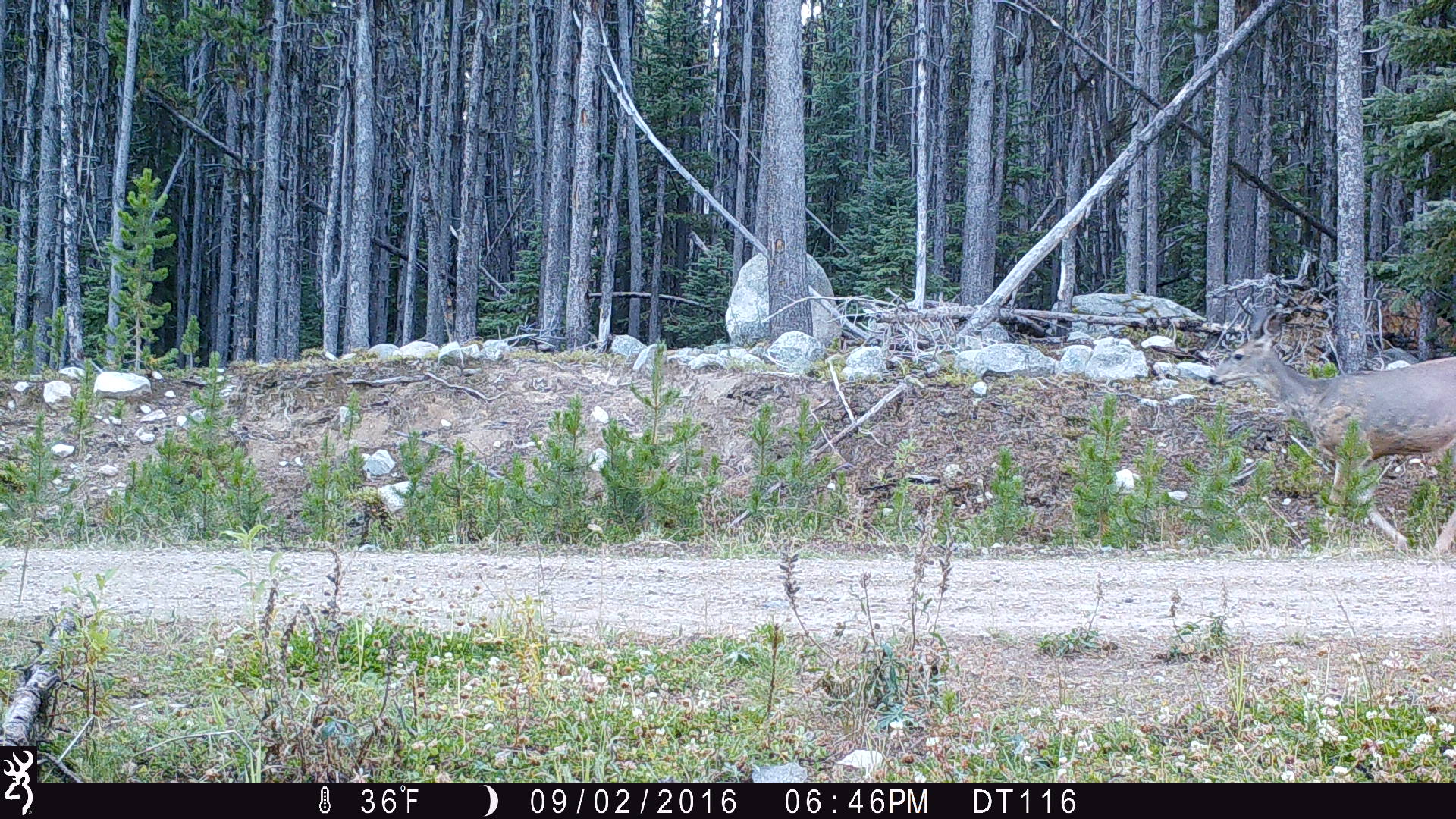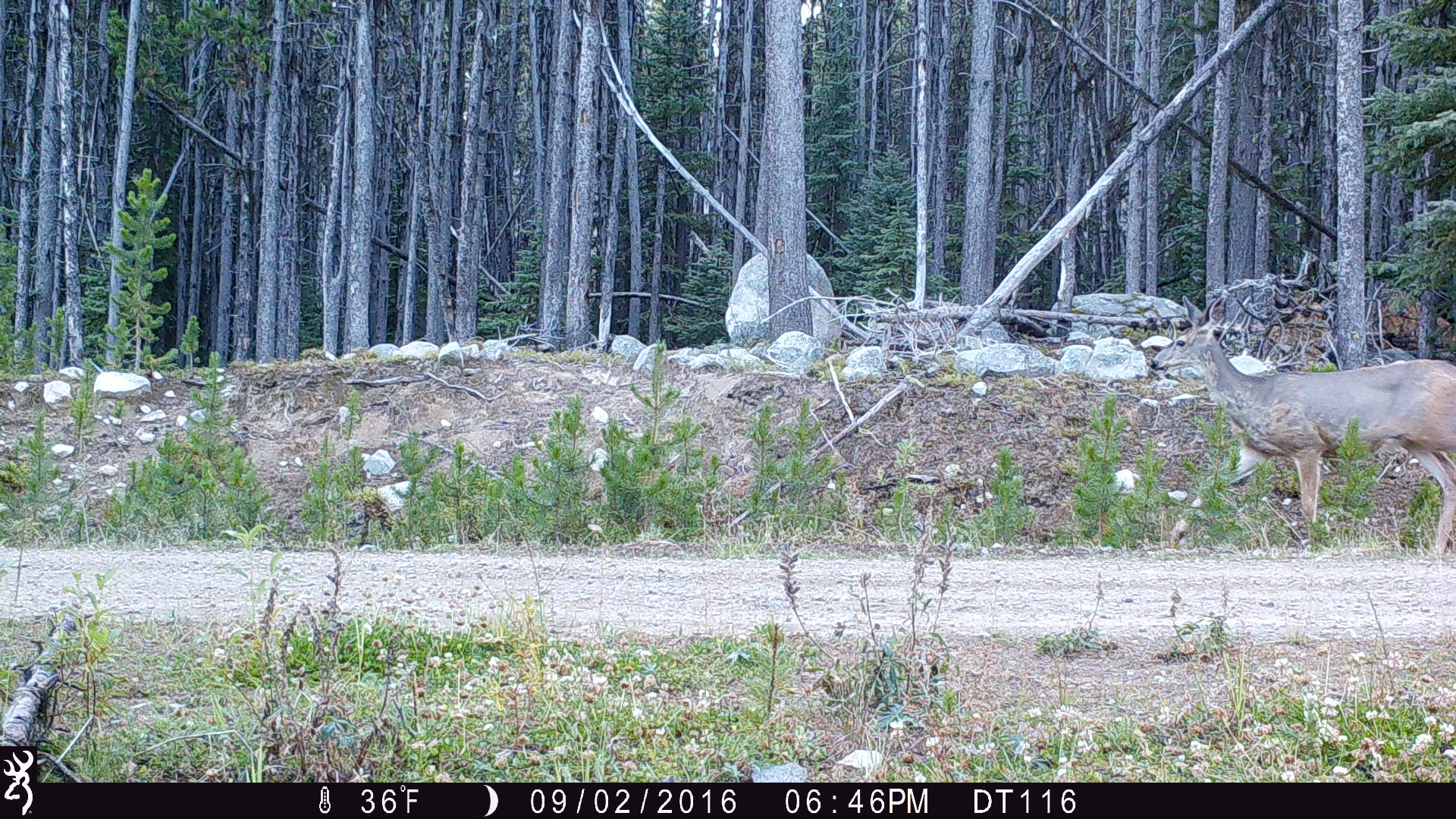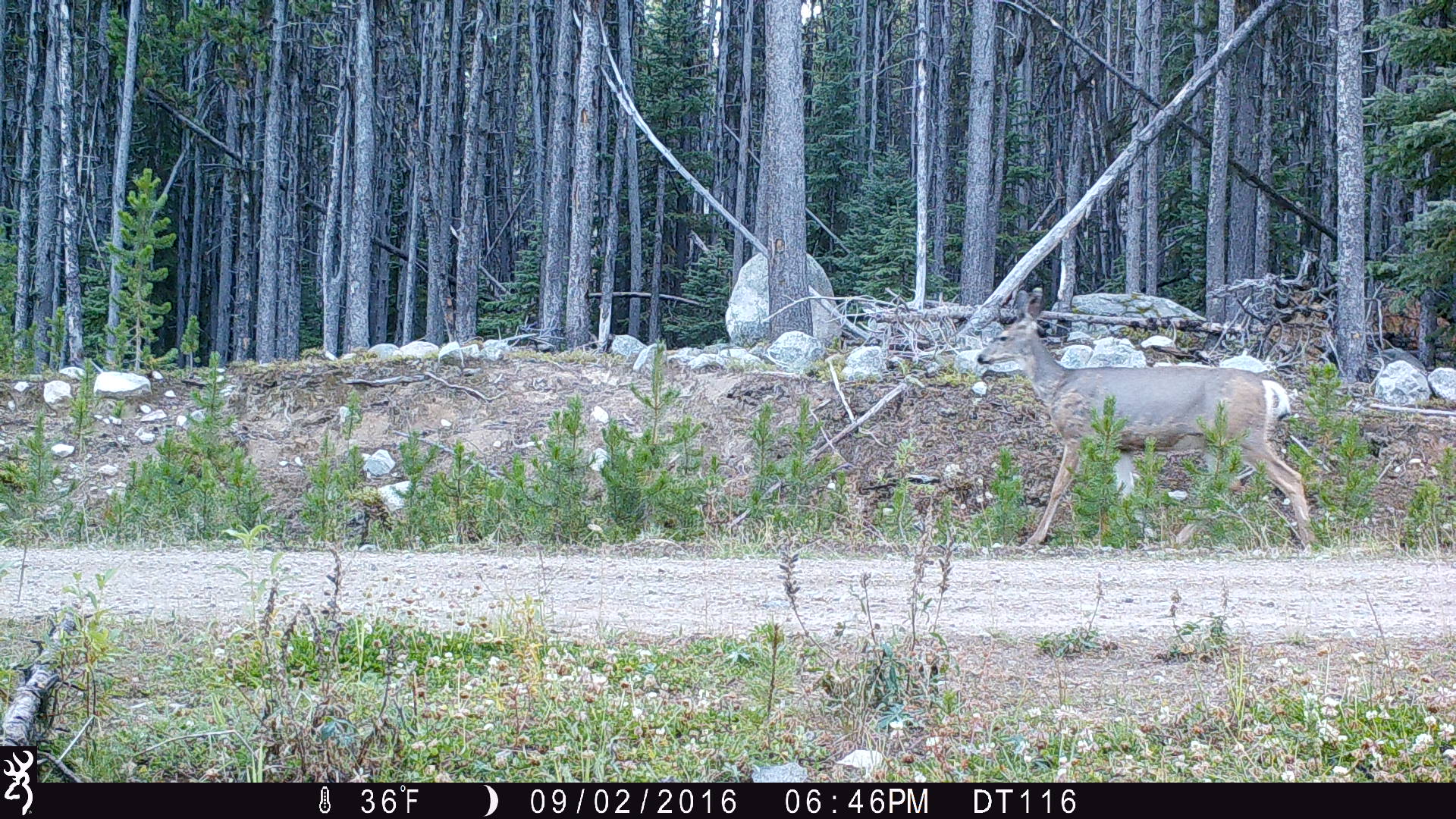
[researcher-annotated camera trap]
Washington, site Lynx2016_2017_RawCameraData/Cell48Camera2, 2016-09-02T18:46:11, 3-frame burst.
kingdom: Animalia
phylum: Chordata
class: Mammalia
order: Artiodactyla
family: Cervidae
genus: Odocoileus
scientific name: Odocoileus hemionus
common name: mule deer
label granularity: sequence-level